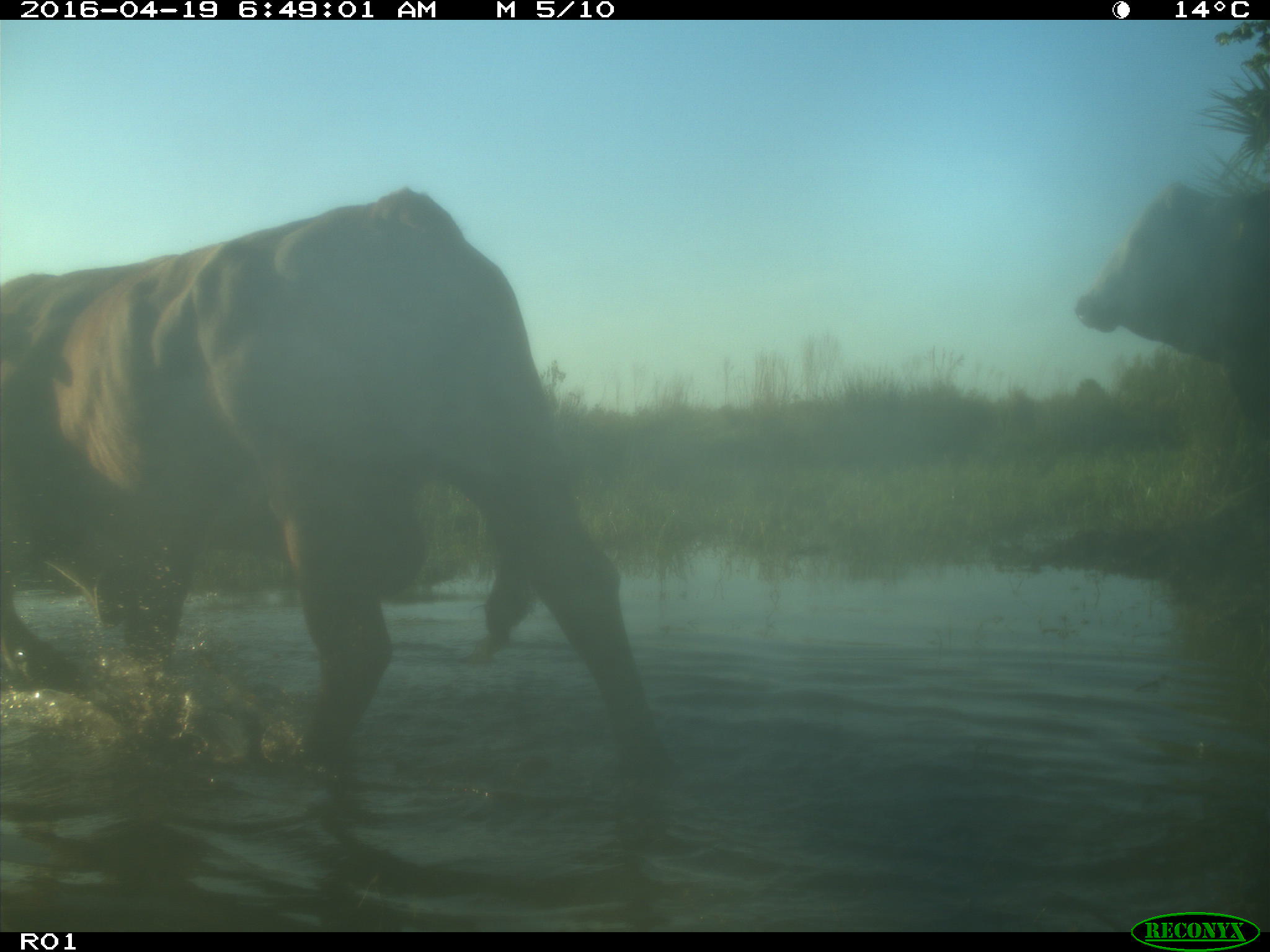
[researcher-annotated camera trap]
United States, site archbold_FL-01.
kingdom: Animalia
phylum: Chordata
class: Mammalia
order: Artiodactyla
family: Bovidae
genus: Bos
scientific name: Bos taurus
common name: domestic cow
Bos taurus (domestic cow).